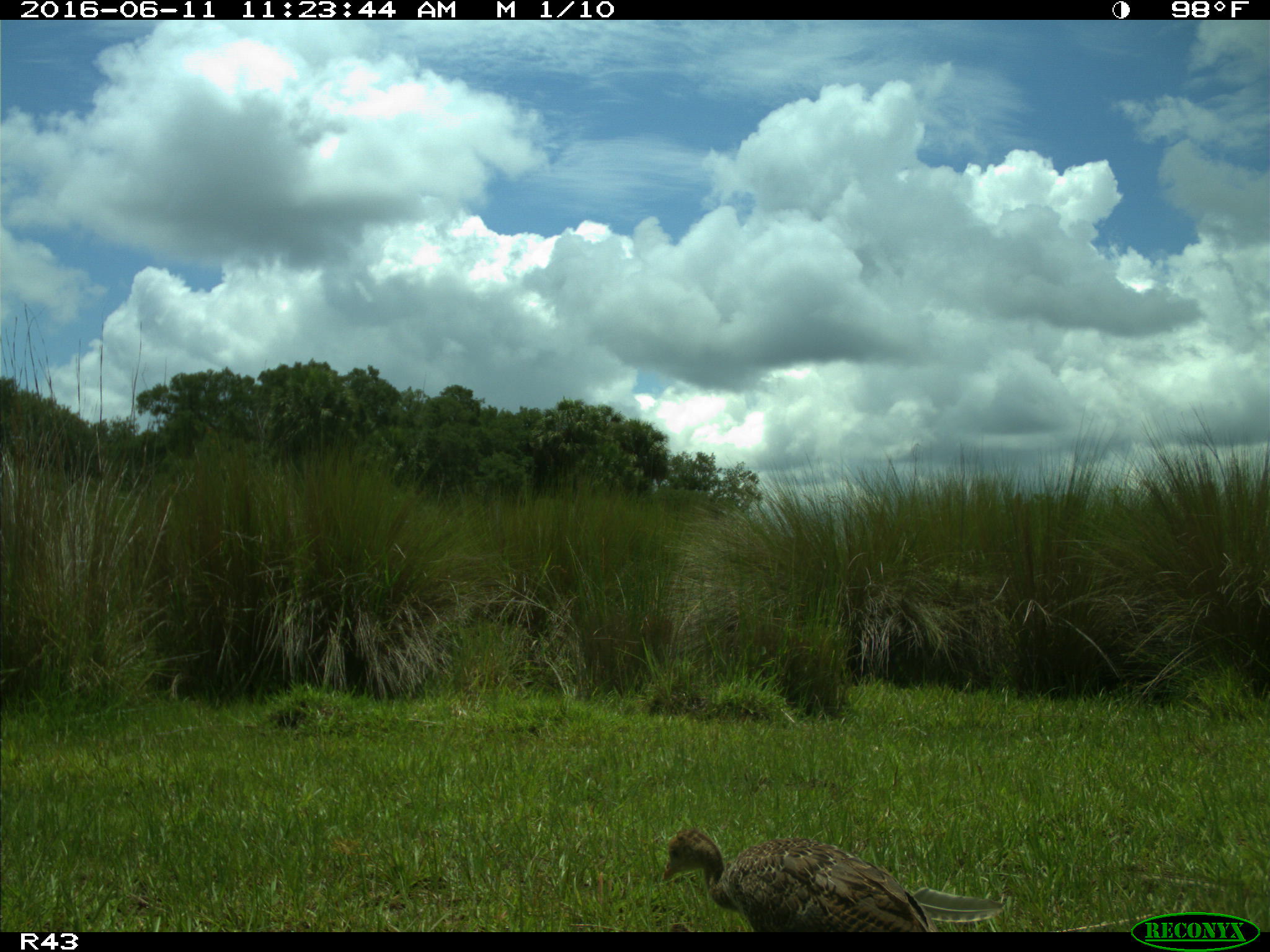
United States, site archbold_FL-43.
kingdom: Animalia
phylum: Chordata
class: Aves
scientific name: Aves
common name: birds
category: unidentified bird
Unidentified bird (birds) (Aves).